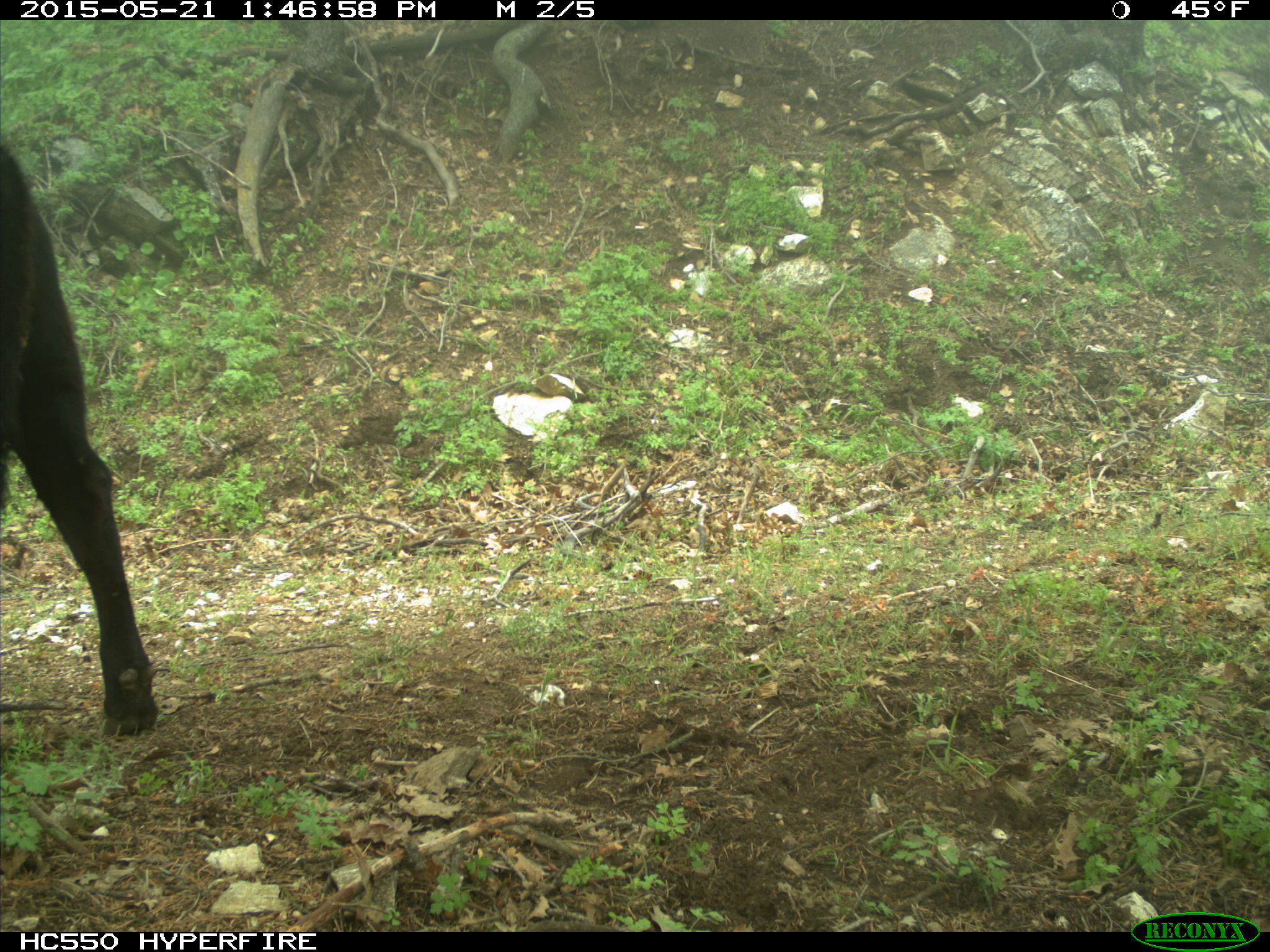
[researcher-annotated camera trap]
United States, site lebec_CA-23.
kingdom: Animalia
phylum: Chordata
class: Mammalia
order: Artiodactyla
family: Bovidae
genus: Bos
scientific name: Bos taurus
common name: domestic cow